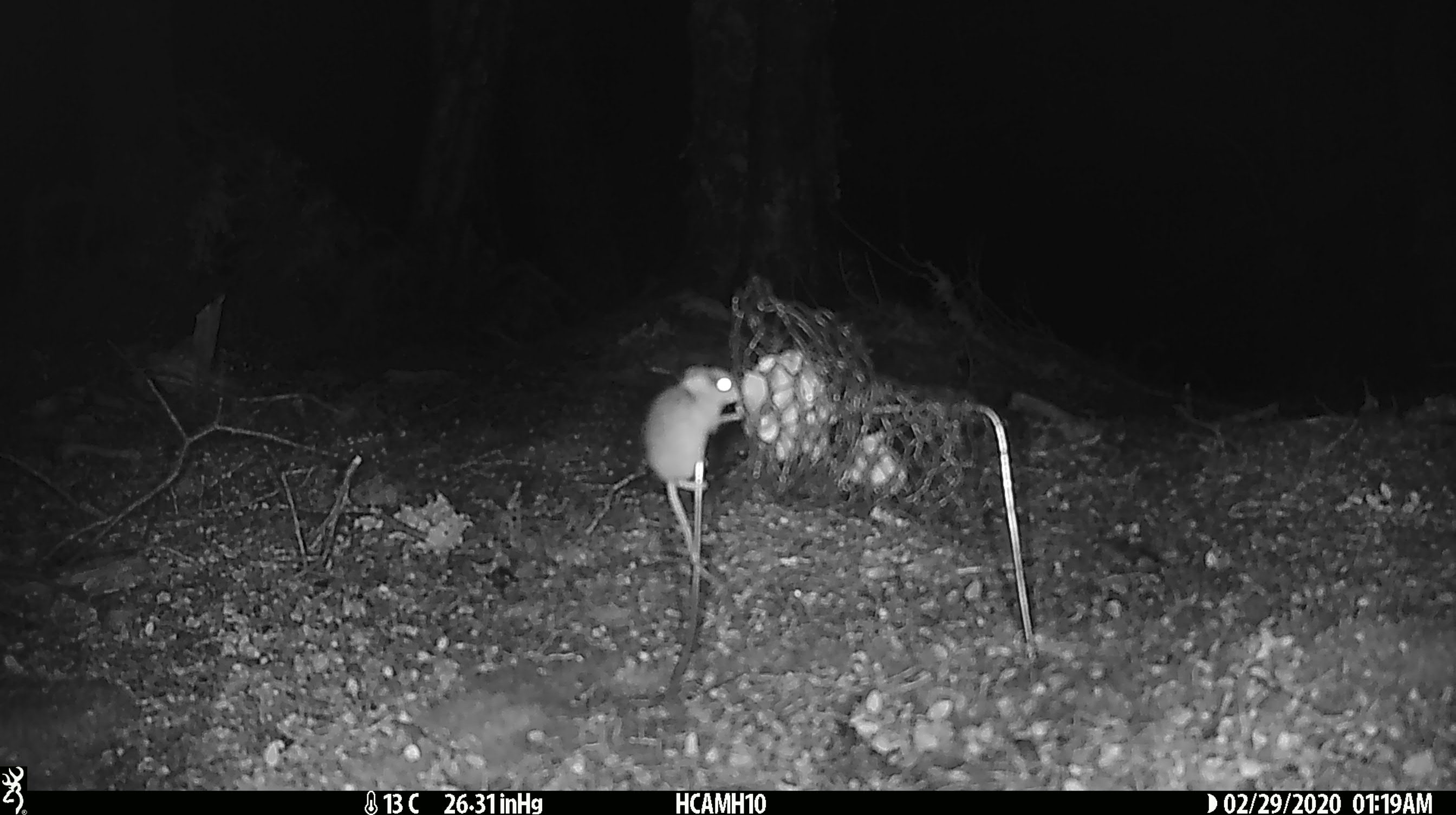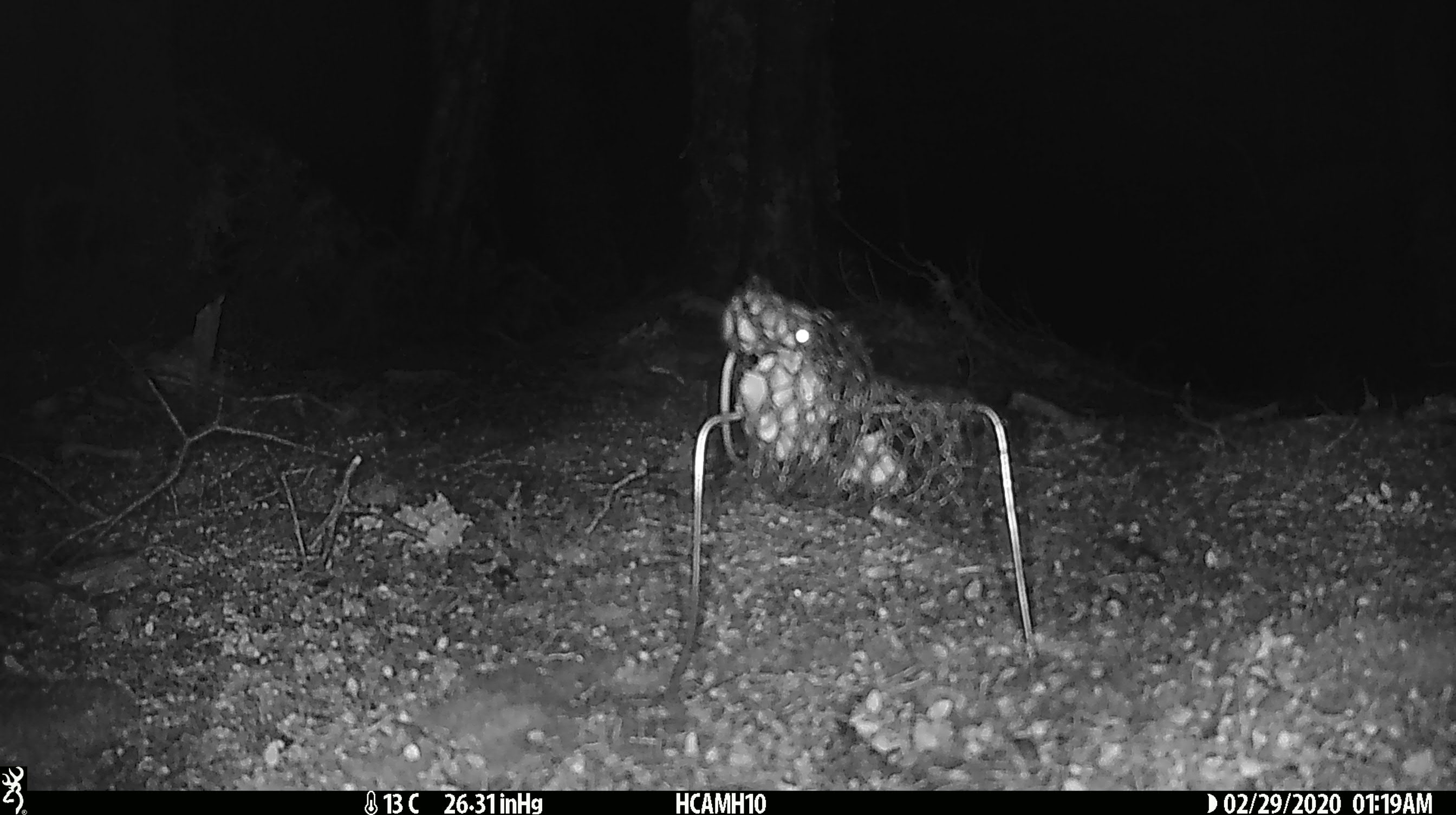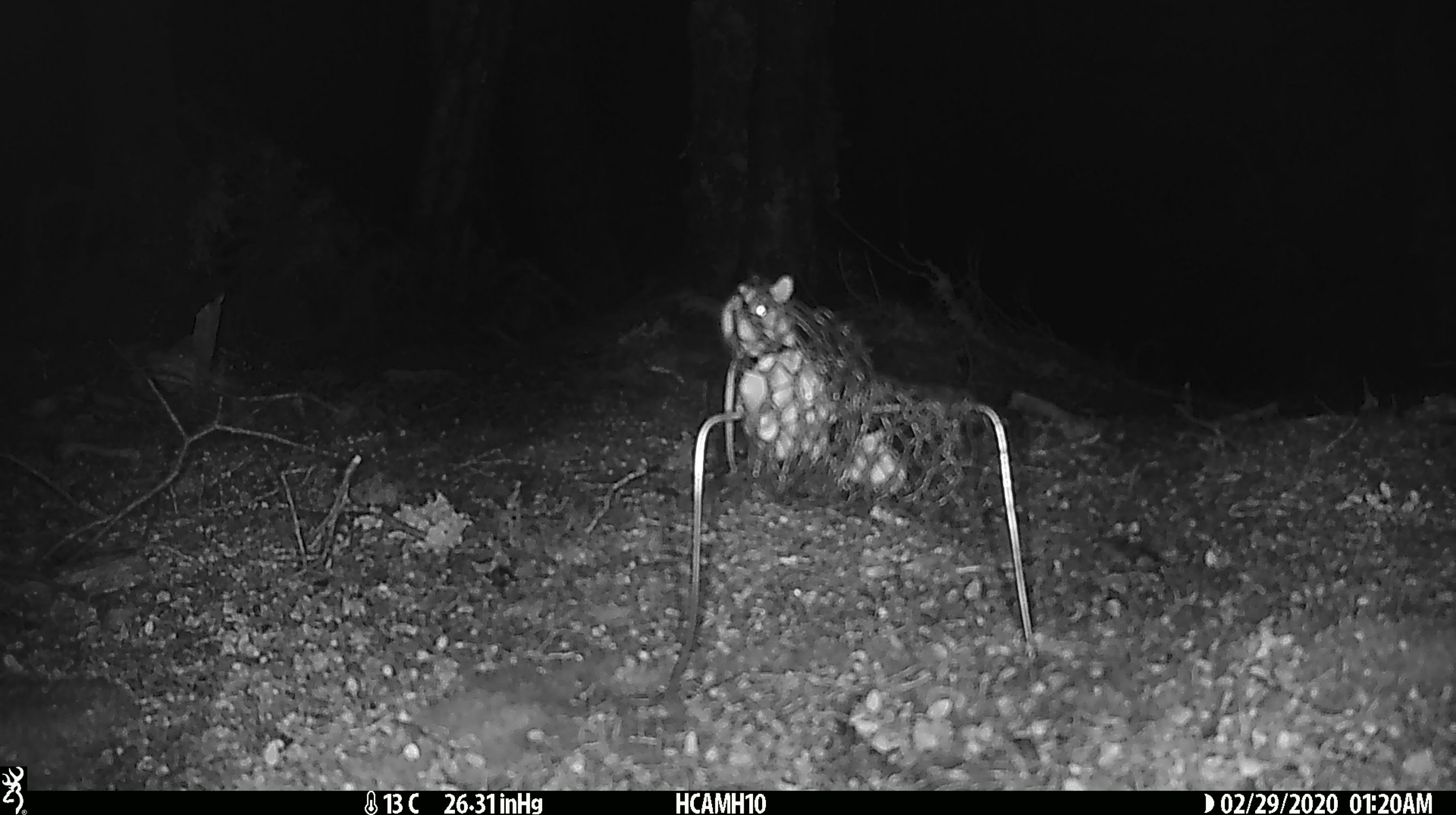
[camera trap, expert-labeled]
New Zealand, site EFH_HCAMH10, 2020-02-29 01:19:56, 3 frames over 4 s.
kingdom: Animalia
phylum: Chordata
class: Mammalia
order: Rodentia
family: Muridae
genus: Mus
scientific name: Mus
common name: mouse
Mouse (Mus).